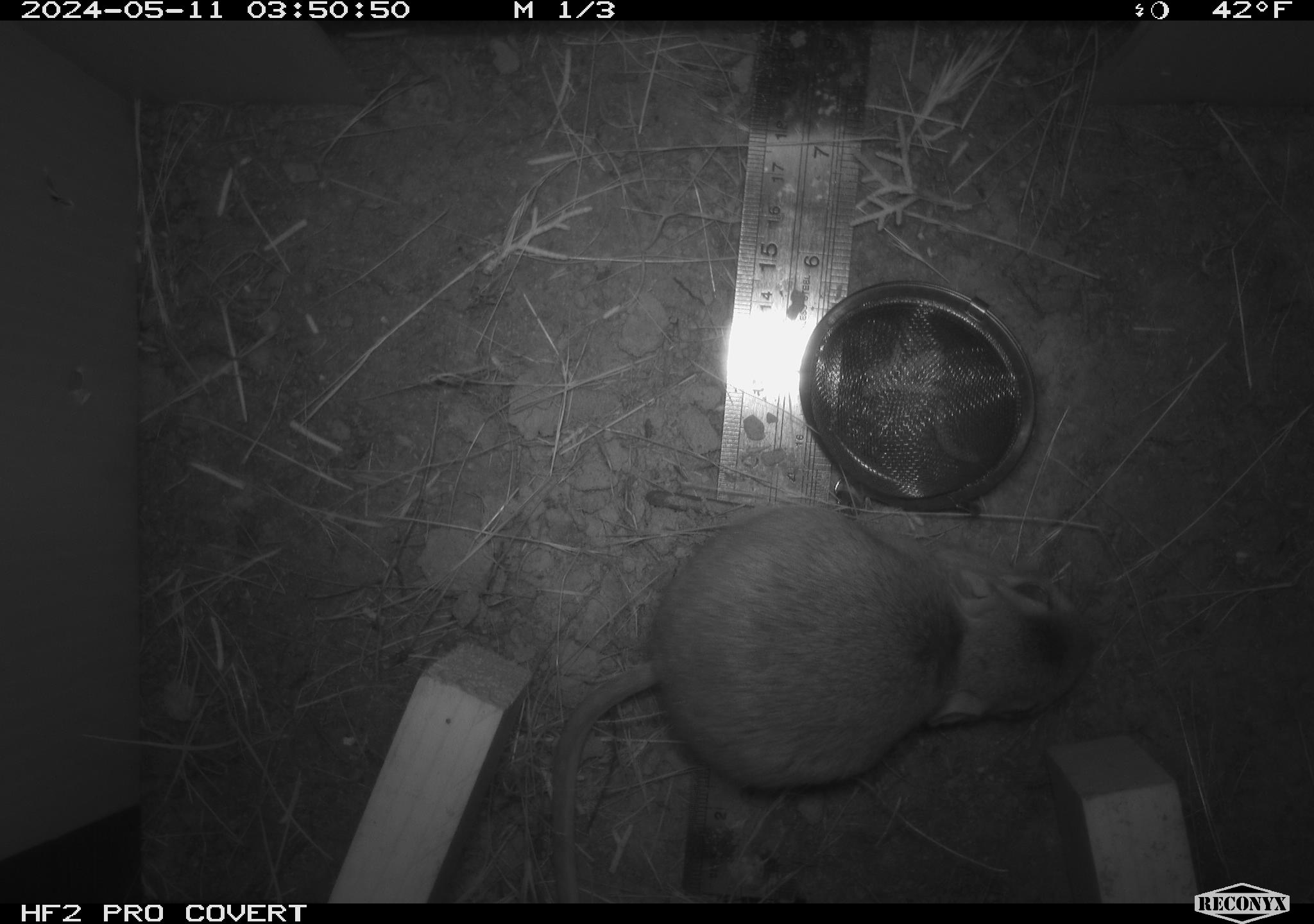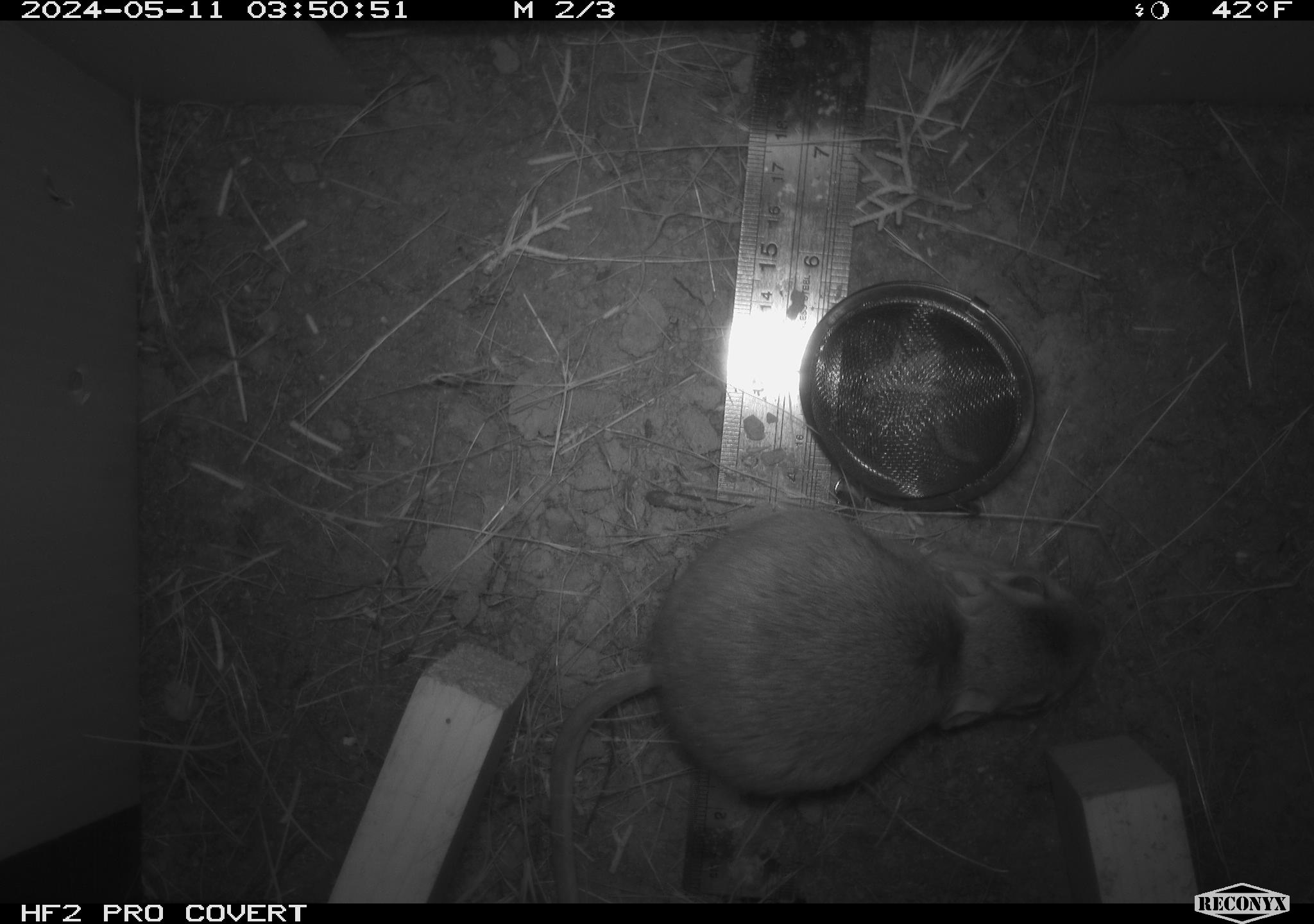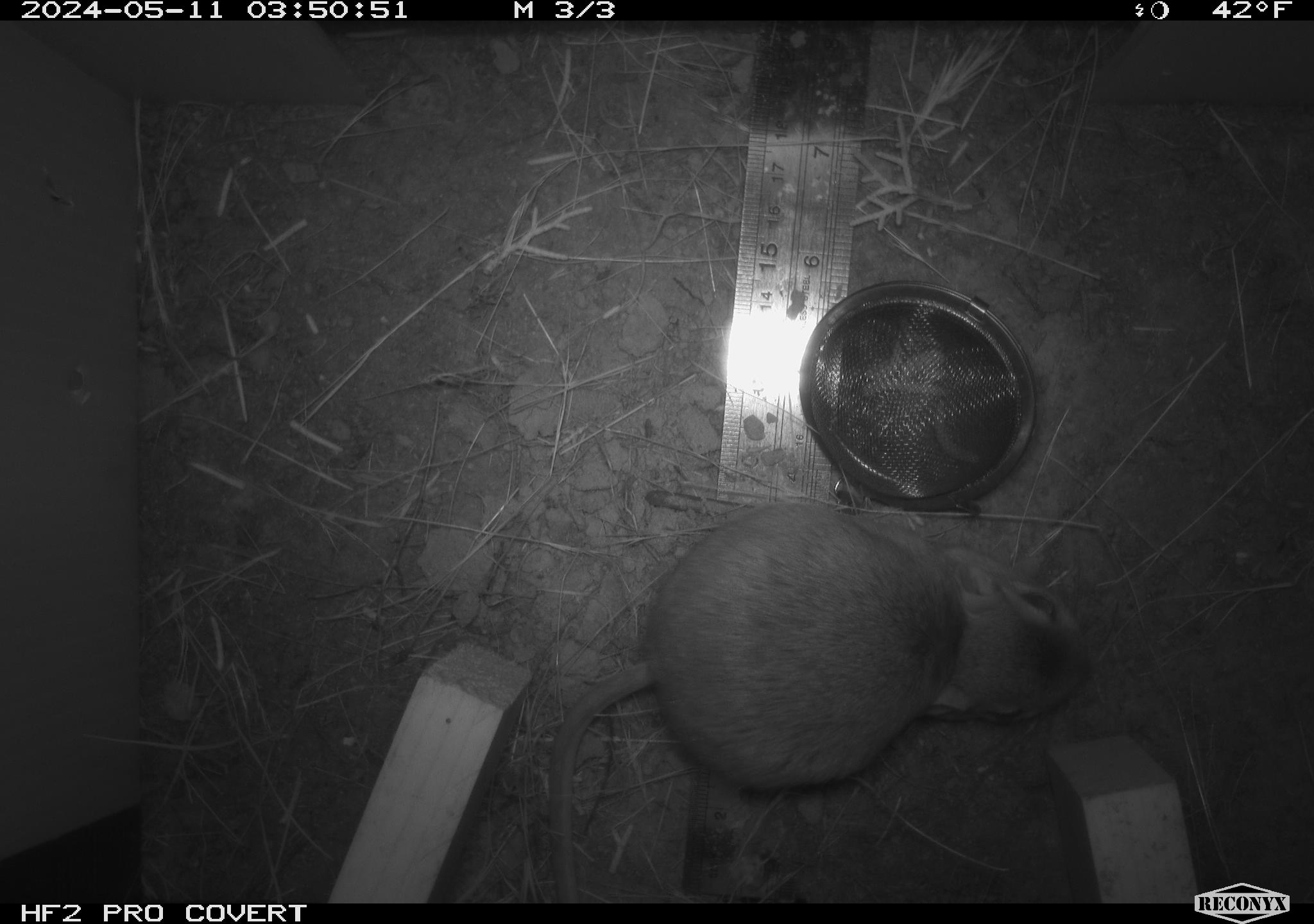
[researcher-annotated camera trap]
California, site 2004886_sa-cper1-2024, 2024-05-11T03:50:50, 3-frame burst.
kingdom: Animalia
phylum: Chordata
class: Mammalia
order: Rodentia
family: Heteromyidae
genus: Dipodomys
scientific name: Dipodomys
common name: kangaroo rats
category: dipodomys species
Dipodomys species (kangaroo rats) (Dipodomys).